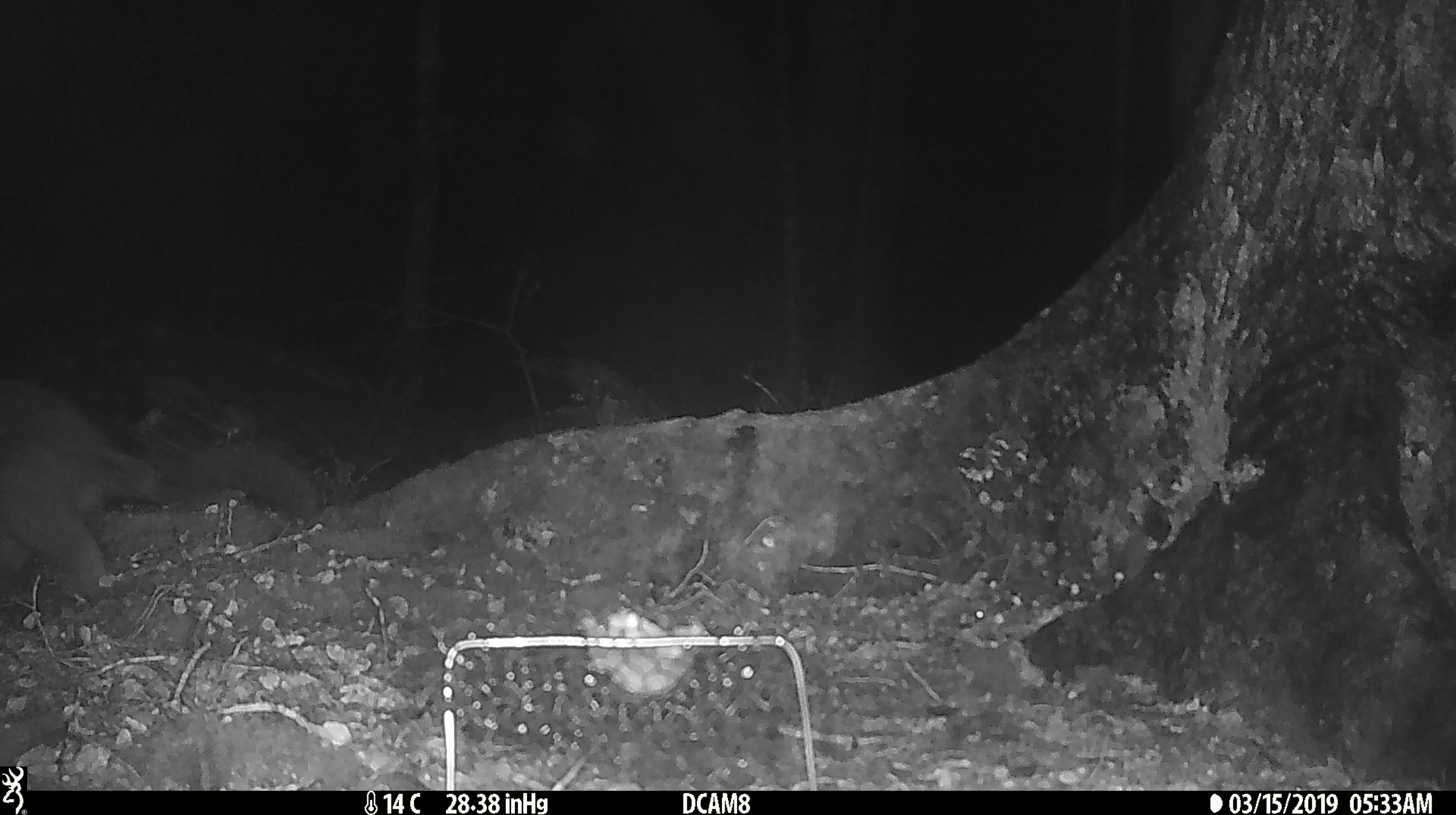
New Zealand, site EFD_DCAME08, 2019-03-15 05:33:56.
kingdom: Animalia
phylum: Chordata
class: Mammalia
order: Artiodactyla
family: Cervidae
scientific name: Cervidae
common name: deer